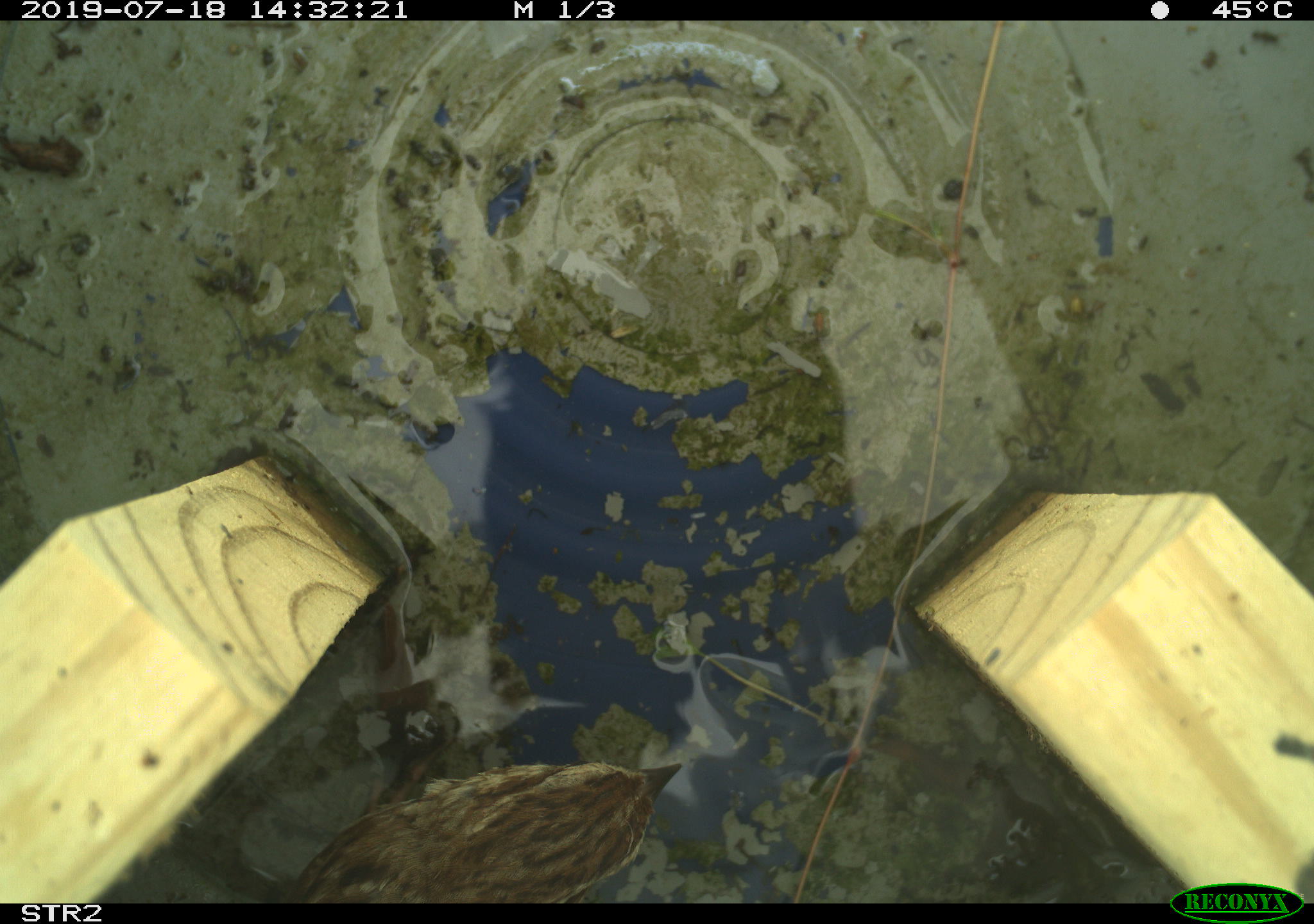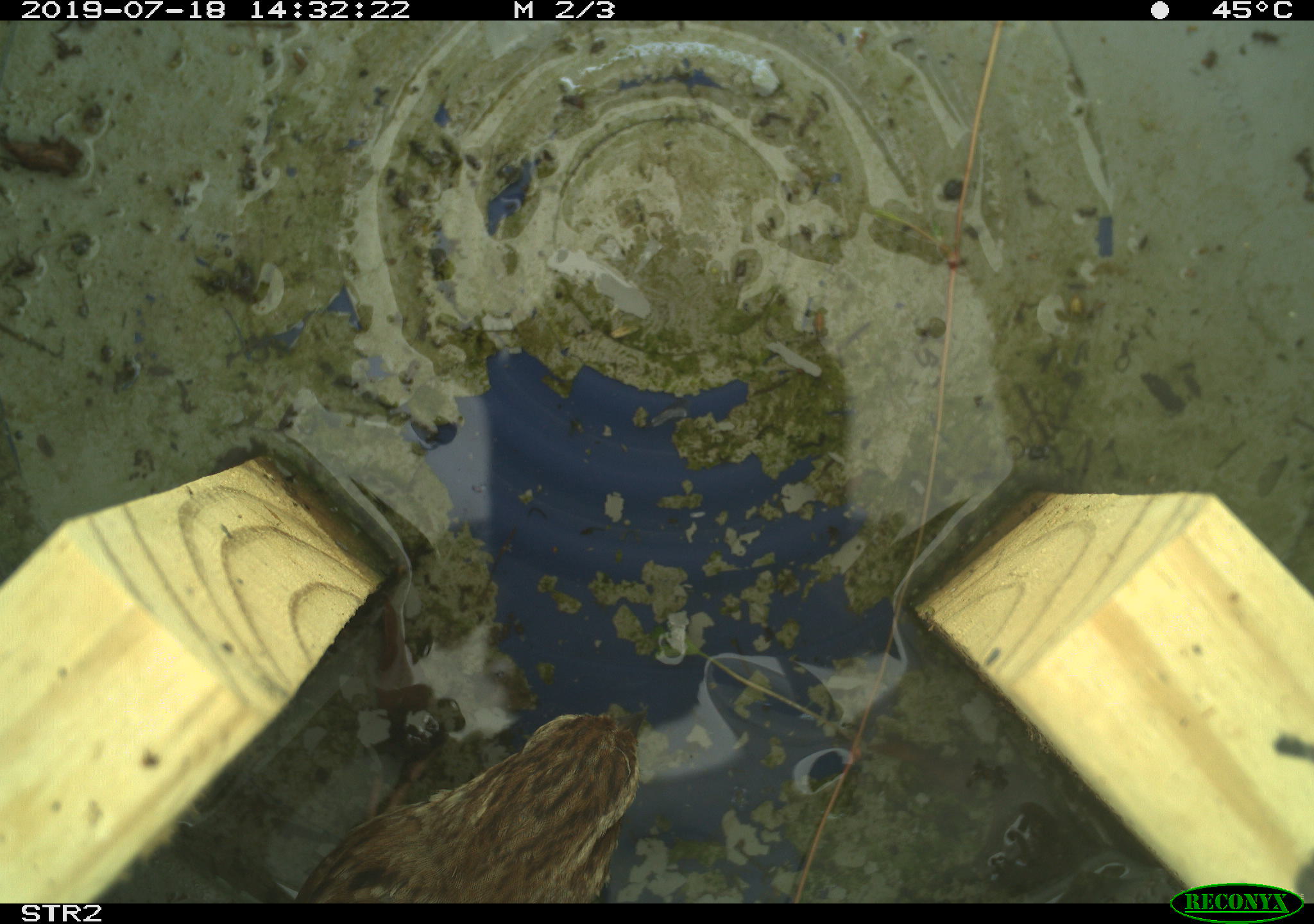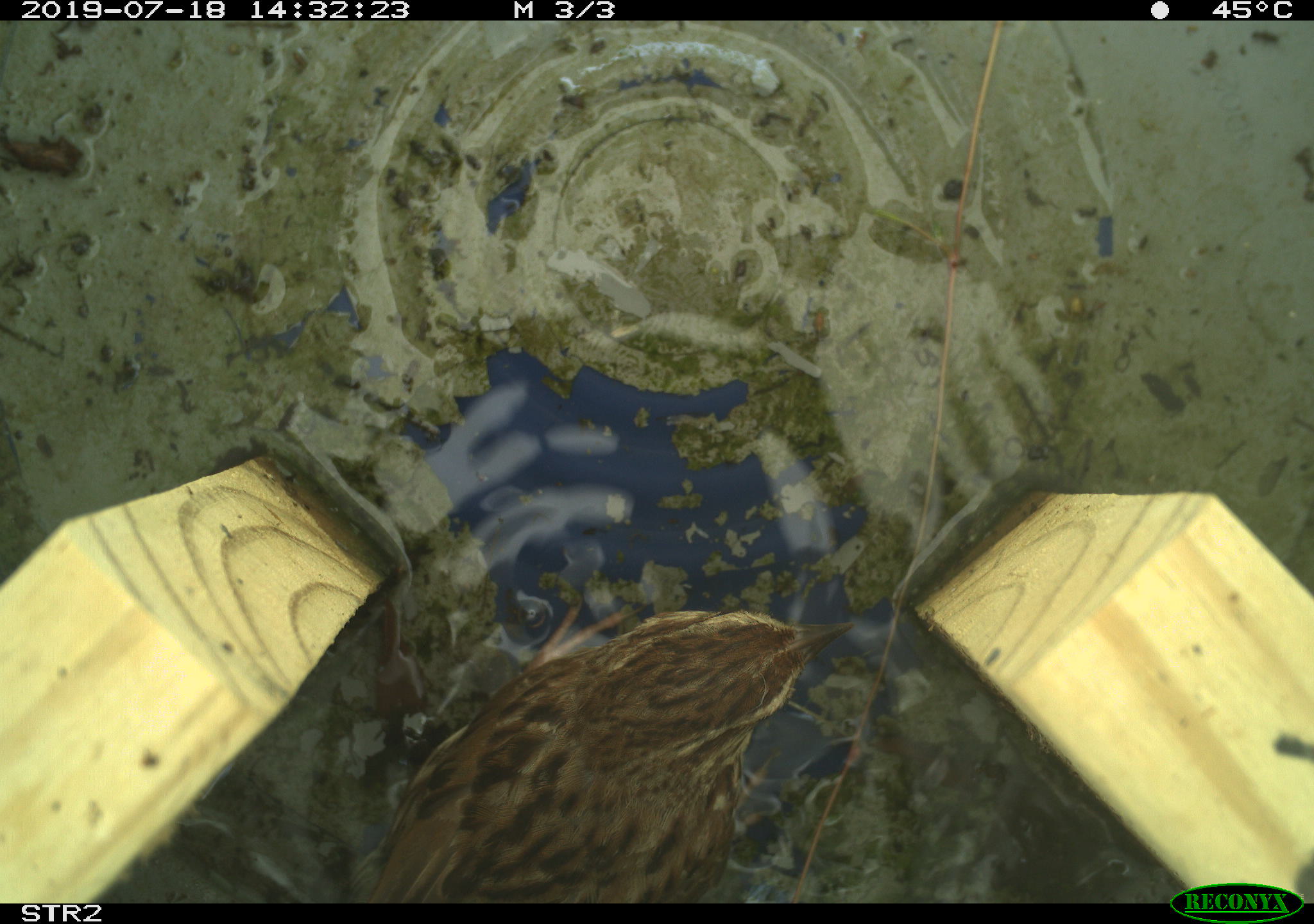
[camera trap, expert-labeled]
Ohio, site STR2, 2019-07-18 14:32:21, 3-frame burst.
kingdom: Animalia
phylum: Chordata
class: Aves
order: Passeriformes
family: Passerellidae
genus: Melospiza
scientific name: Melospiza melodia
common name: song sparrow